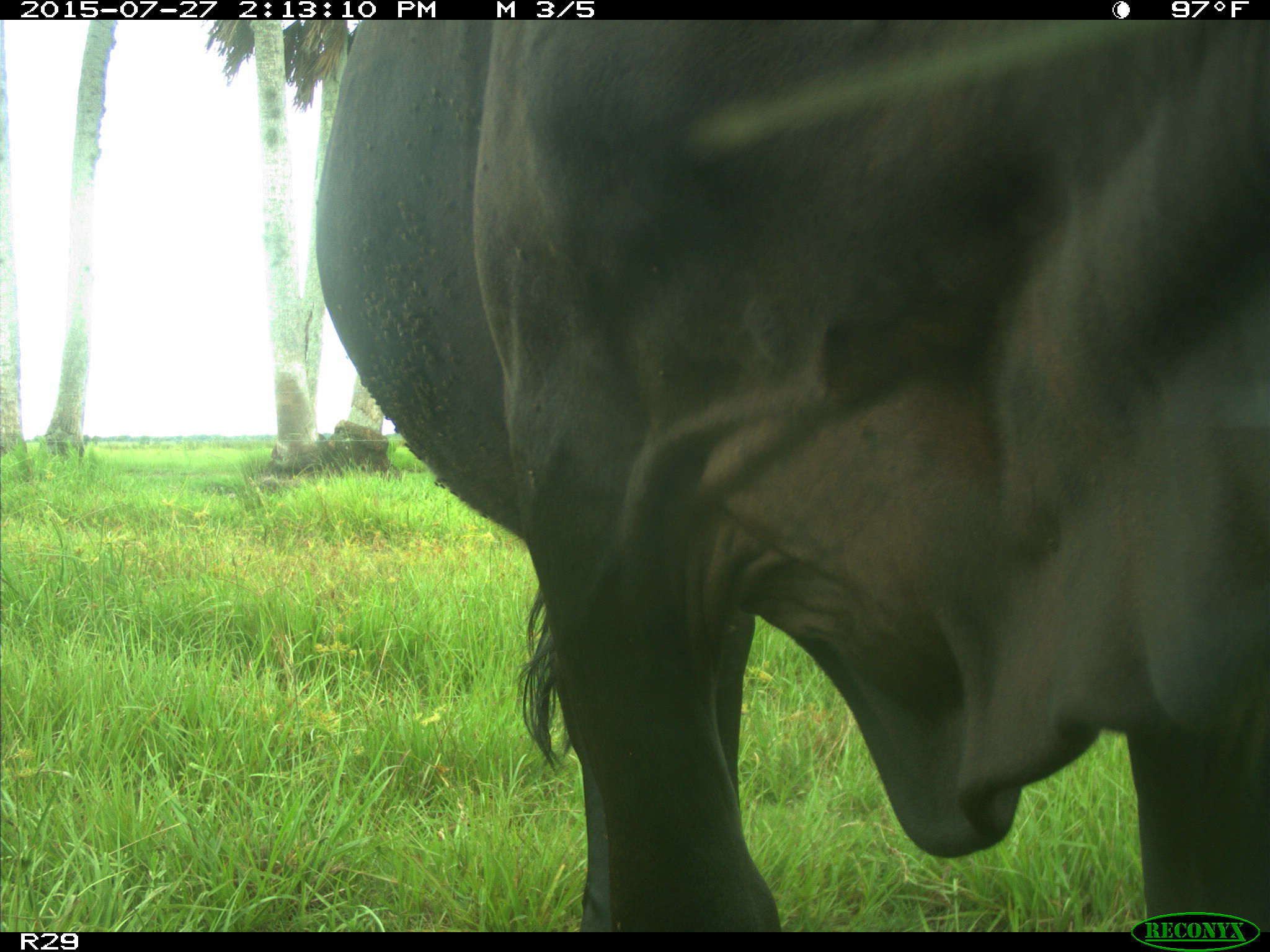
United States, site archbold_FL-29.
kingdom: Animalia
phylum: Chordata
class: Mammalia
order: Artiodactyla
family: Bovidae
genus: Bos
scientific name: Bos taurus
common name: domestic cow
Bos taurus (domestic cow).